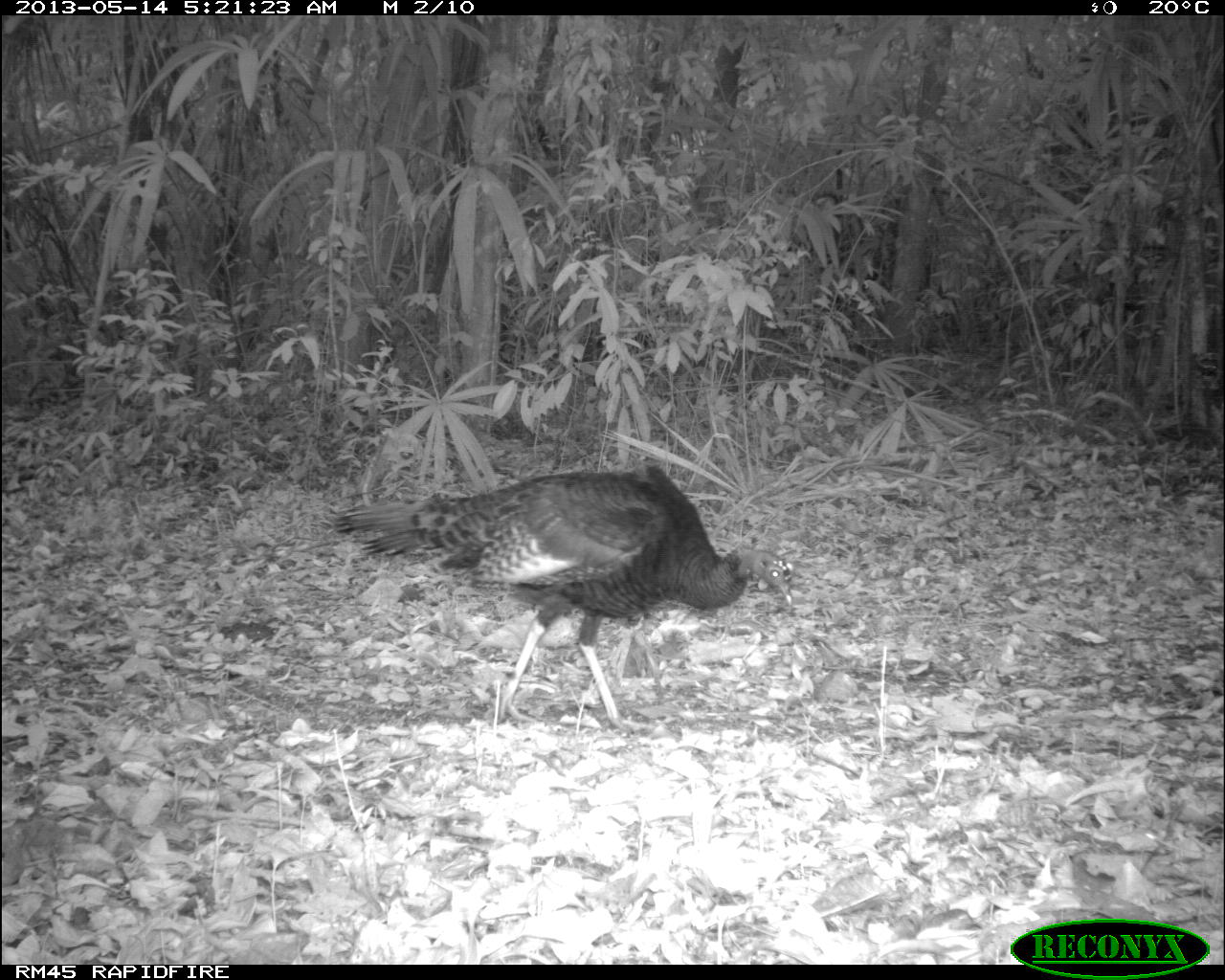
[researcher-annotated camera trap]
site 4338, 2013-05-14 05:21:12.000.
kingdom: Animalia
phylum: Chordata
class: Aves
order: Galliformes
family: Phasianidae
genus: Meleagris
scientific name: Meleagris ocellata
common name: ocellated turkey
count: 1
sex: male